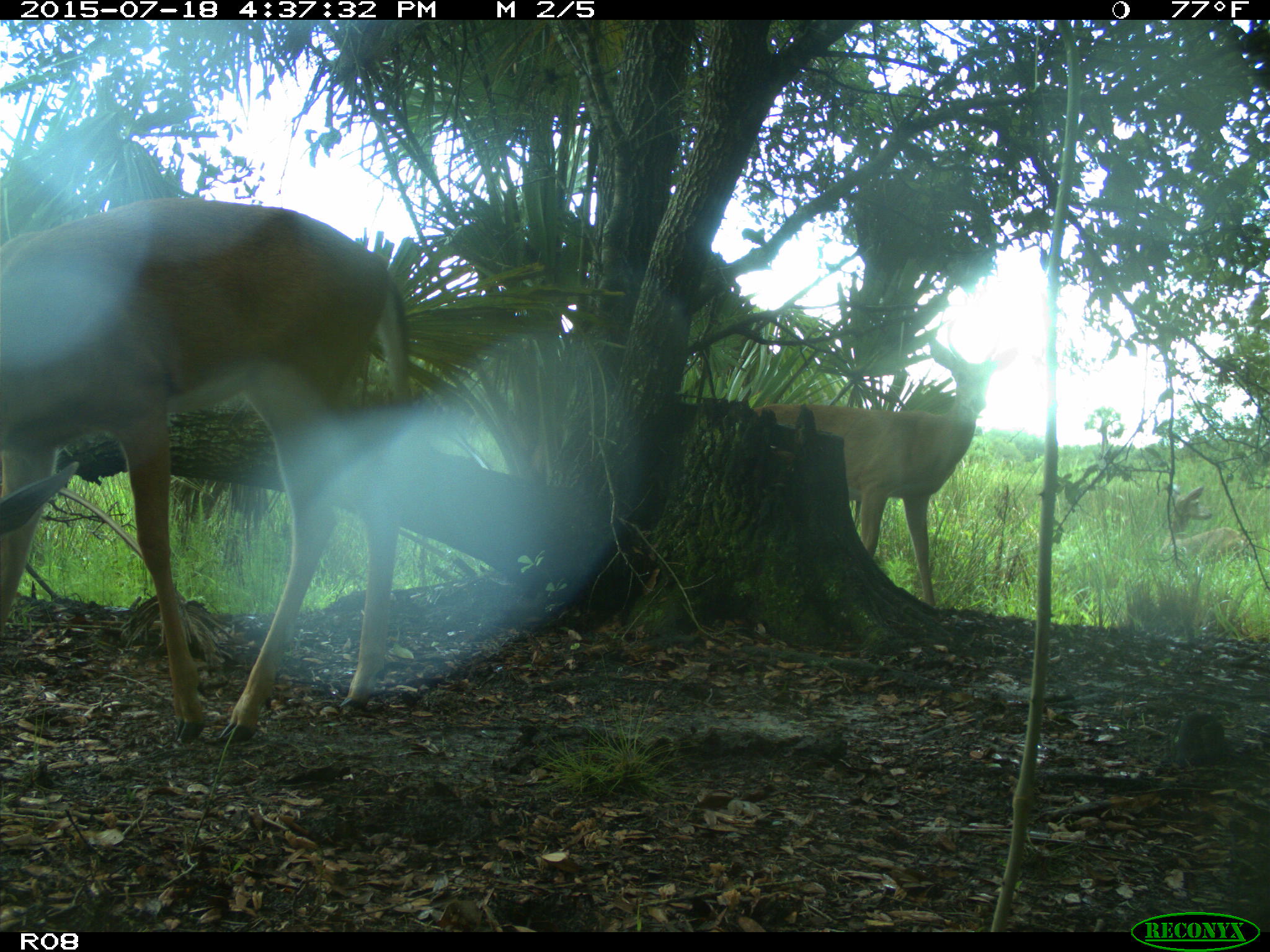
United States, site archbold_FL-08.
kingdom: Animalia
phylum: Chordata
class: Mammalia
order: Artiodactyla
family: Cervidae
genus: Odocoileus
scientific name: Odocoileus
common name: deer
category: unidentified deer